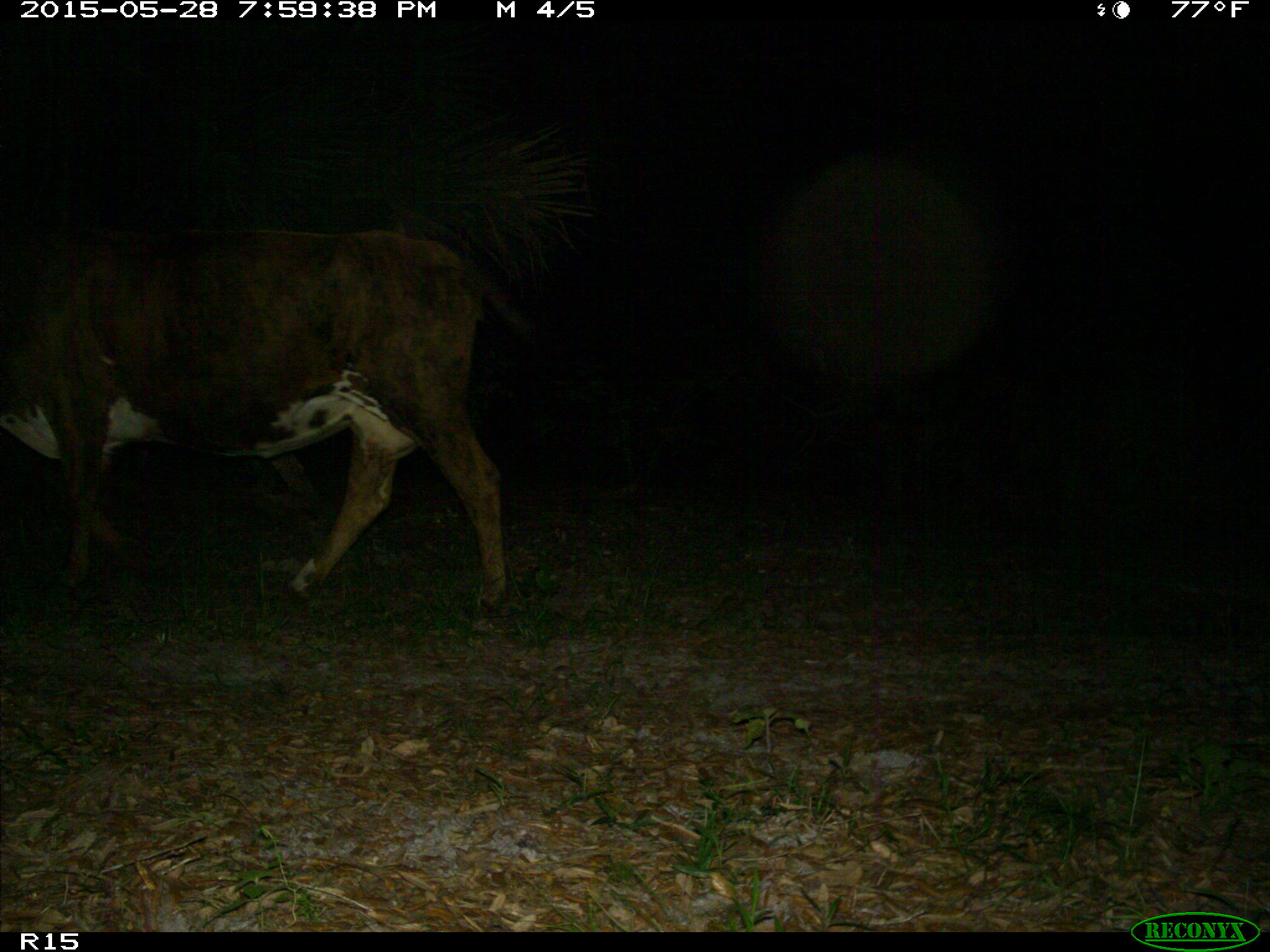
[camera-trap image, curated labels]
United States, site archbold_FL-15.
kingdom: Animalia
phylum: Chordata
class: Mammalia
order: Artiodactyla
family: Bovidae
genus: Bos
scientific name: Bos taurus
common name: domestic cow